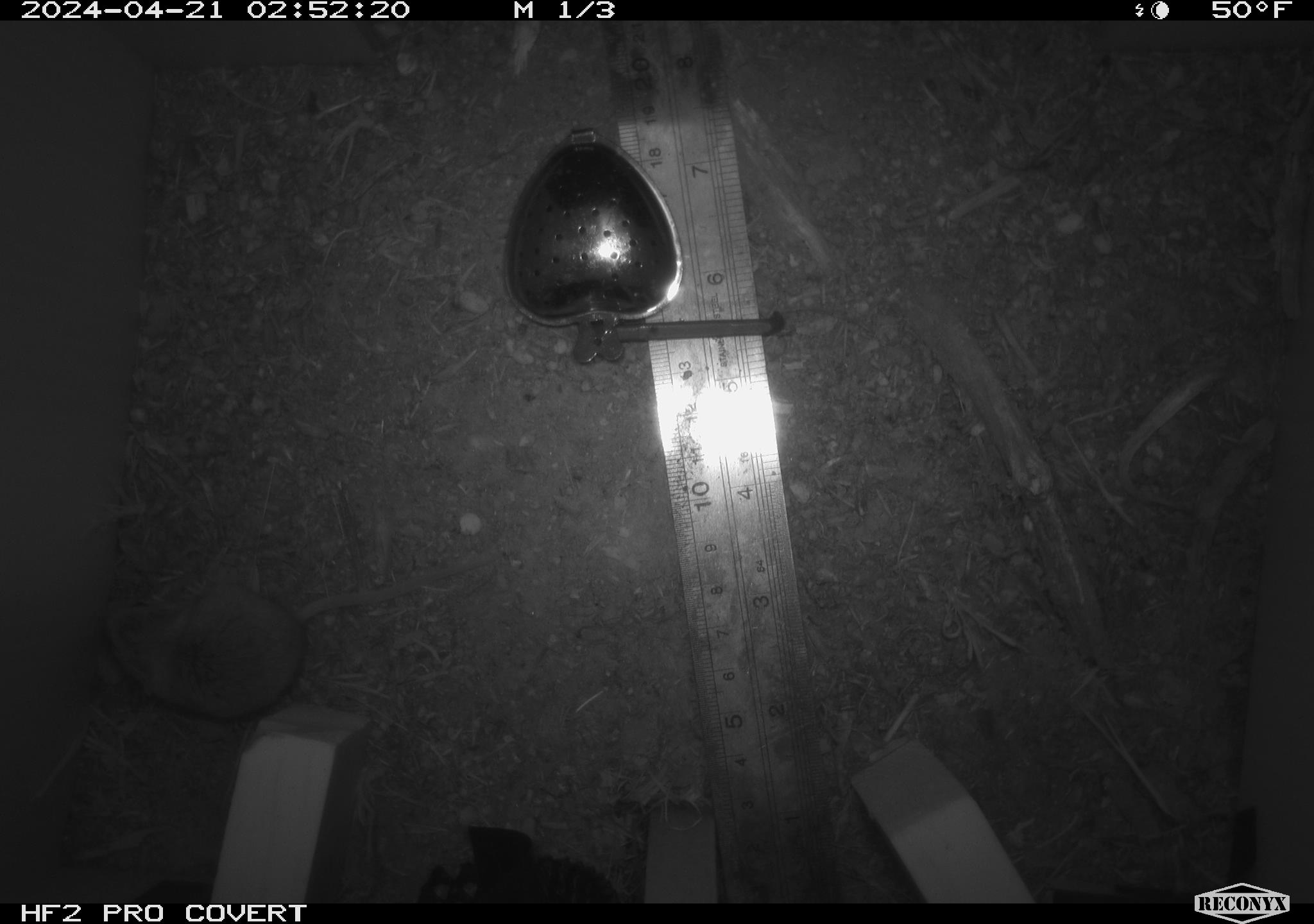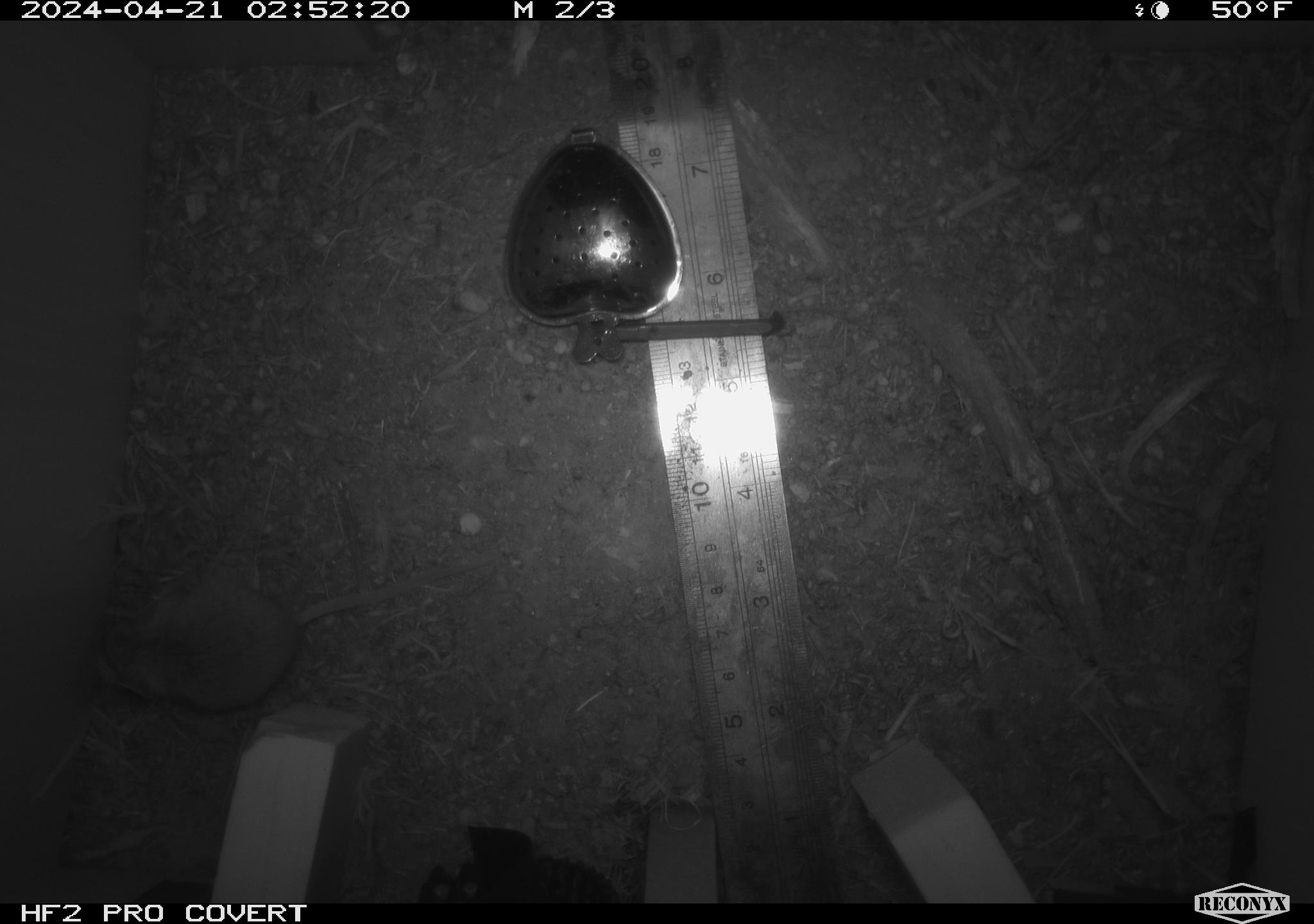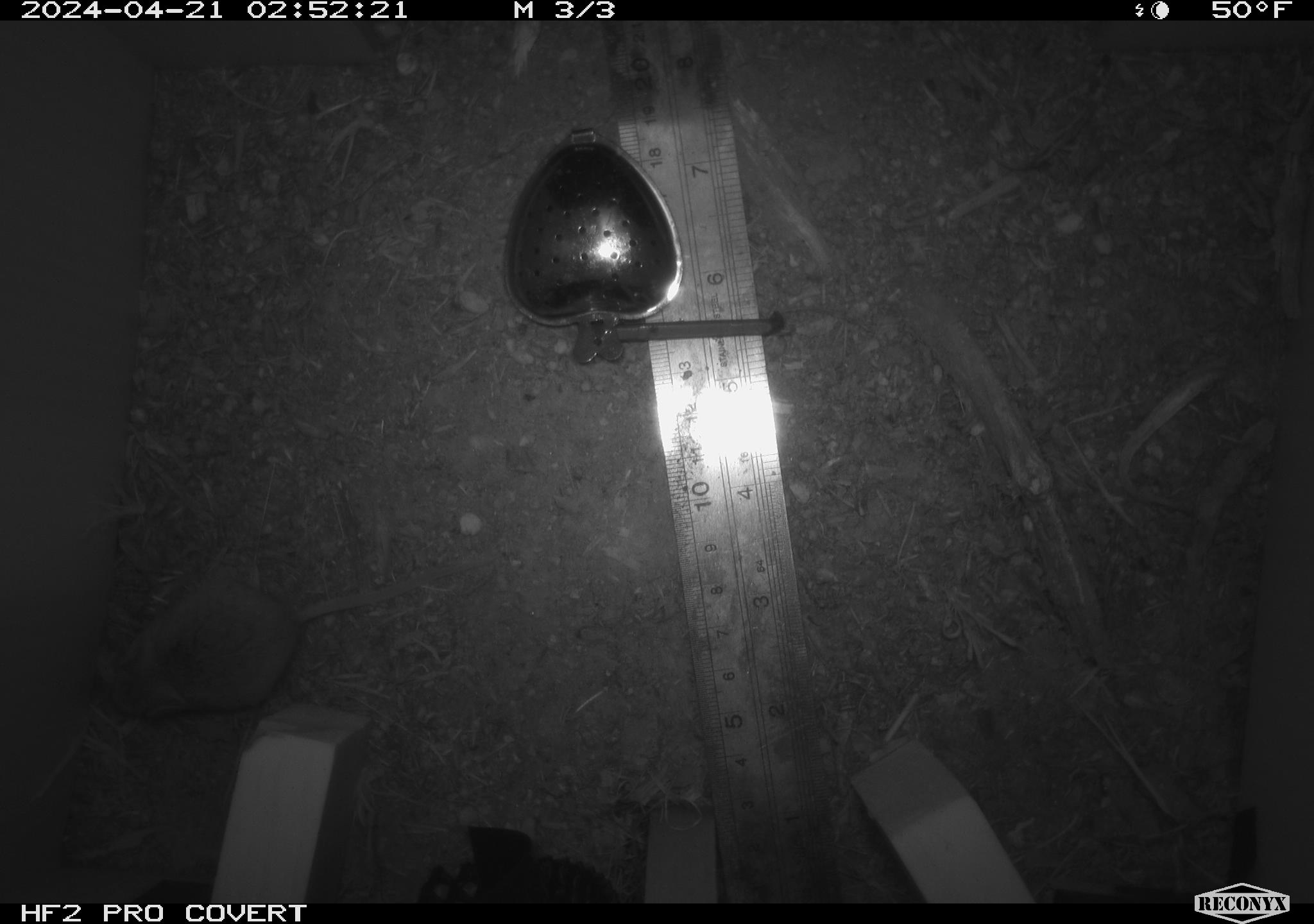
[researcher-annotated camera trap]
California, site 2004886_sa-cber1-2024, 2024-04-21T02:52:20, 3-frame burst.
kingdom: Animalia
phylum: Chordata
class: Mammalia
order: Rodentia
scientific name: Rodentia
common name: mouse species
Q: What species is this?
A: Mouse species (Rodentia).